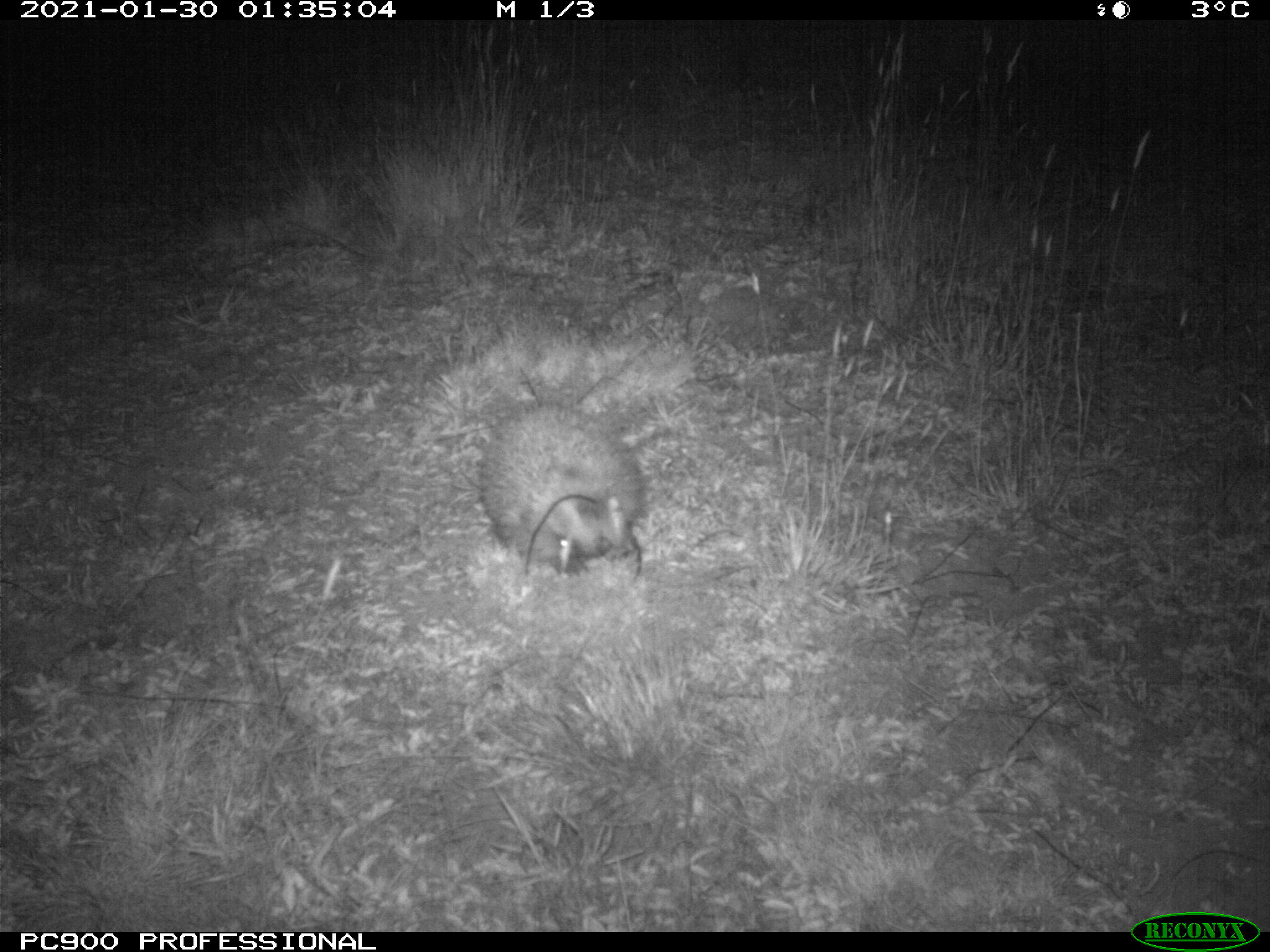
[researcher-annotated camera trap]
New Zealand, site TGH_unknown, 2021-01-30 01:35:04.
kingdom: Animalia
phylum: Chordata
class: Mammalia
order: Eulipotyphla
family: Erinaceidae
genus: Erinaceus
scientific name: Erinaceus europaeus europaeus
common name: european hedgehog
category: hedgehog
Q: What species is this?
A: Hedgehog (european hedgehog) (Erinaceus europaeus europaeus).